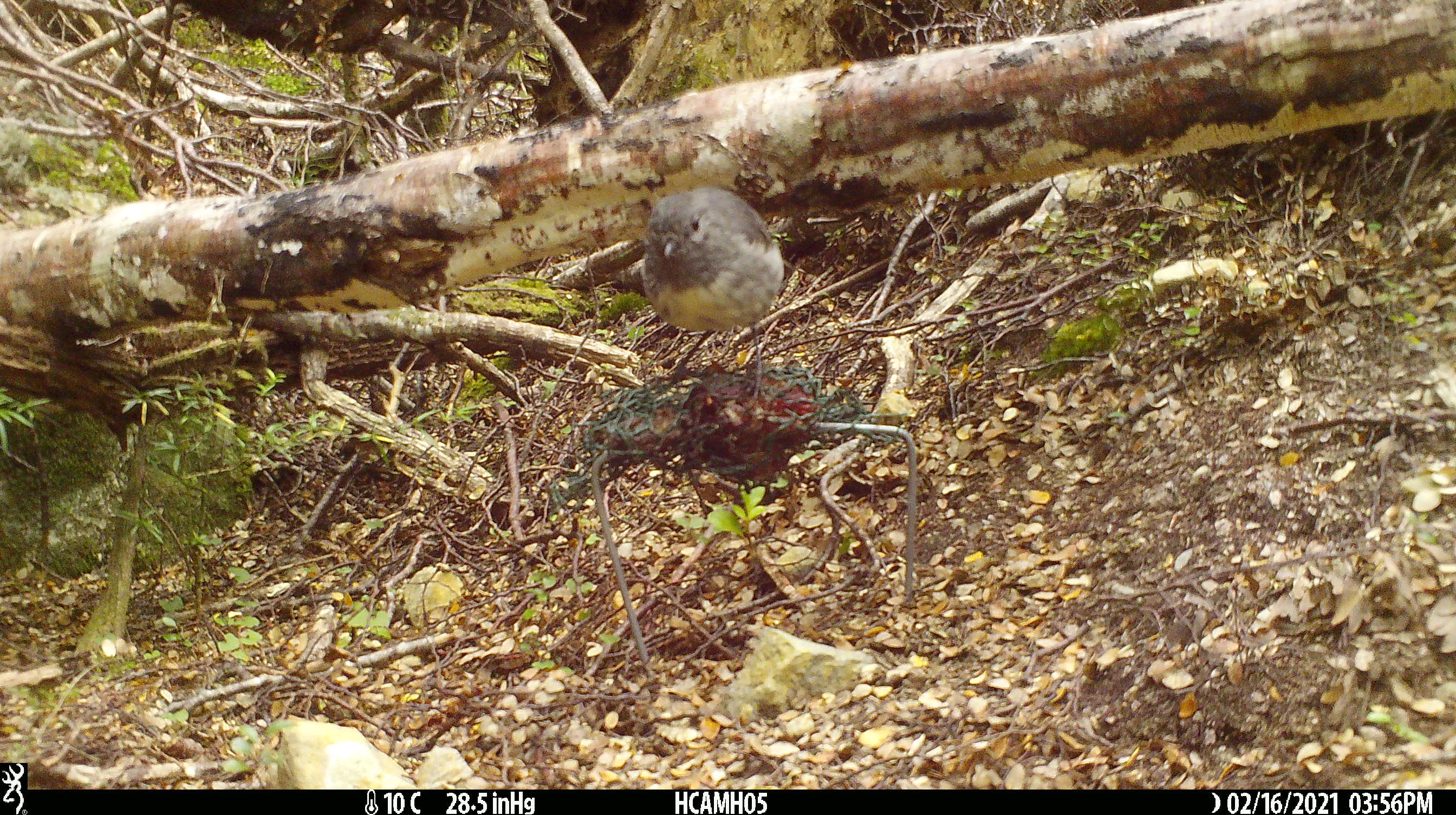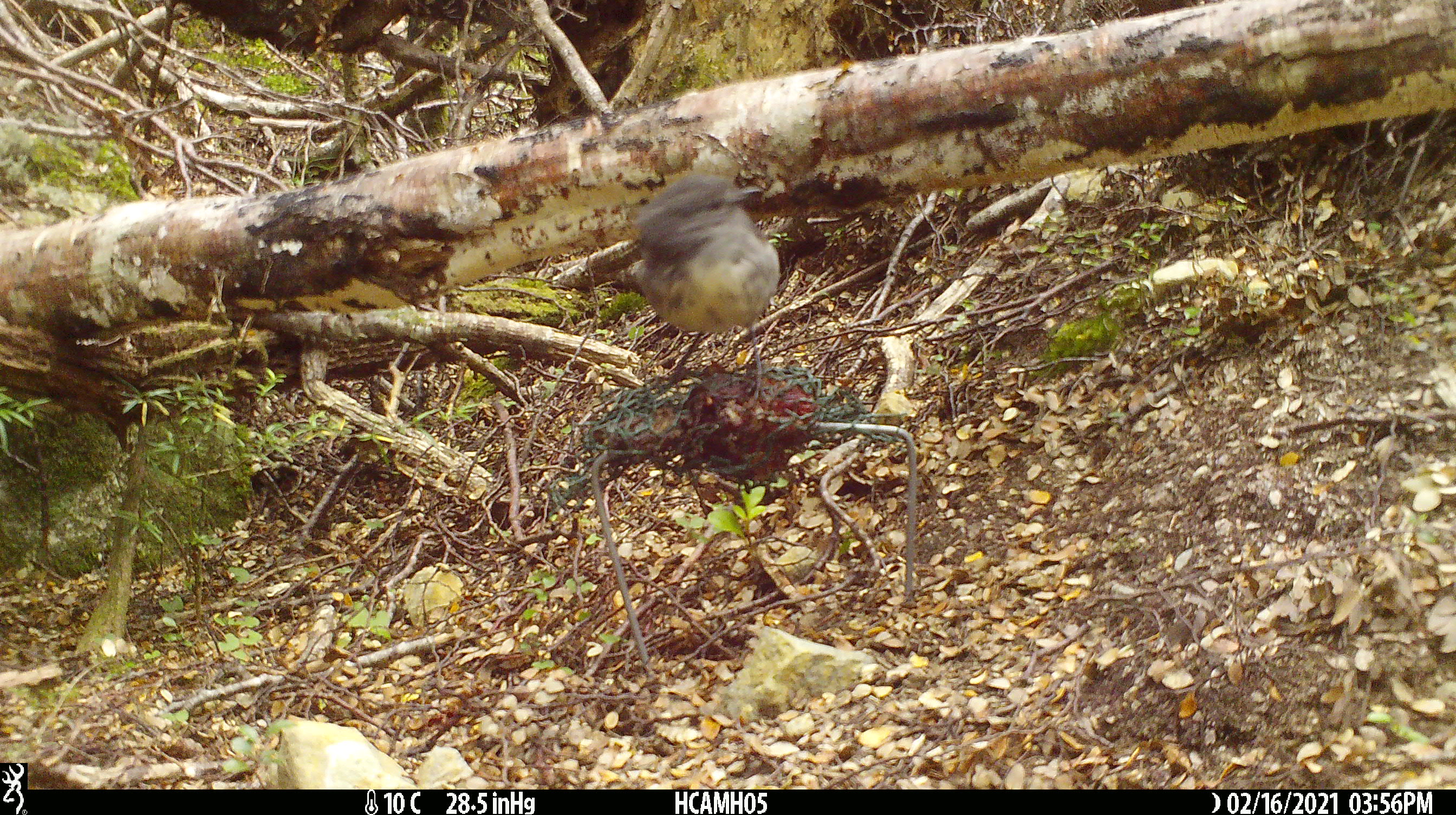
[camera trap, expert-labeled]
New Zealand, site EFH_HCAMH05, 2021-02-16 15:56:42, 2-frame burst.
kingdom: Animalia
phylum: Chordata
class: Aves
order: Passeriformes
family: Petroicidae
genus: Petroica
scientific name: Petroica australis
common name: new zealand robin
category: robin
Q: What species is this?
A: Robin (new zealand robin) (Petroica australis).